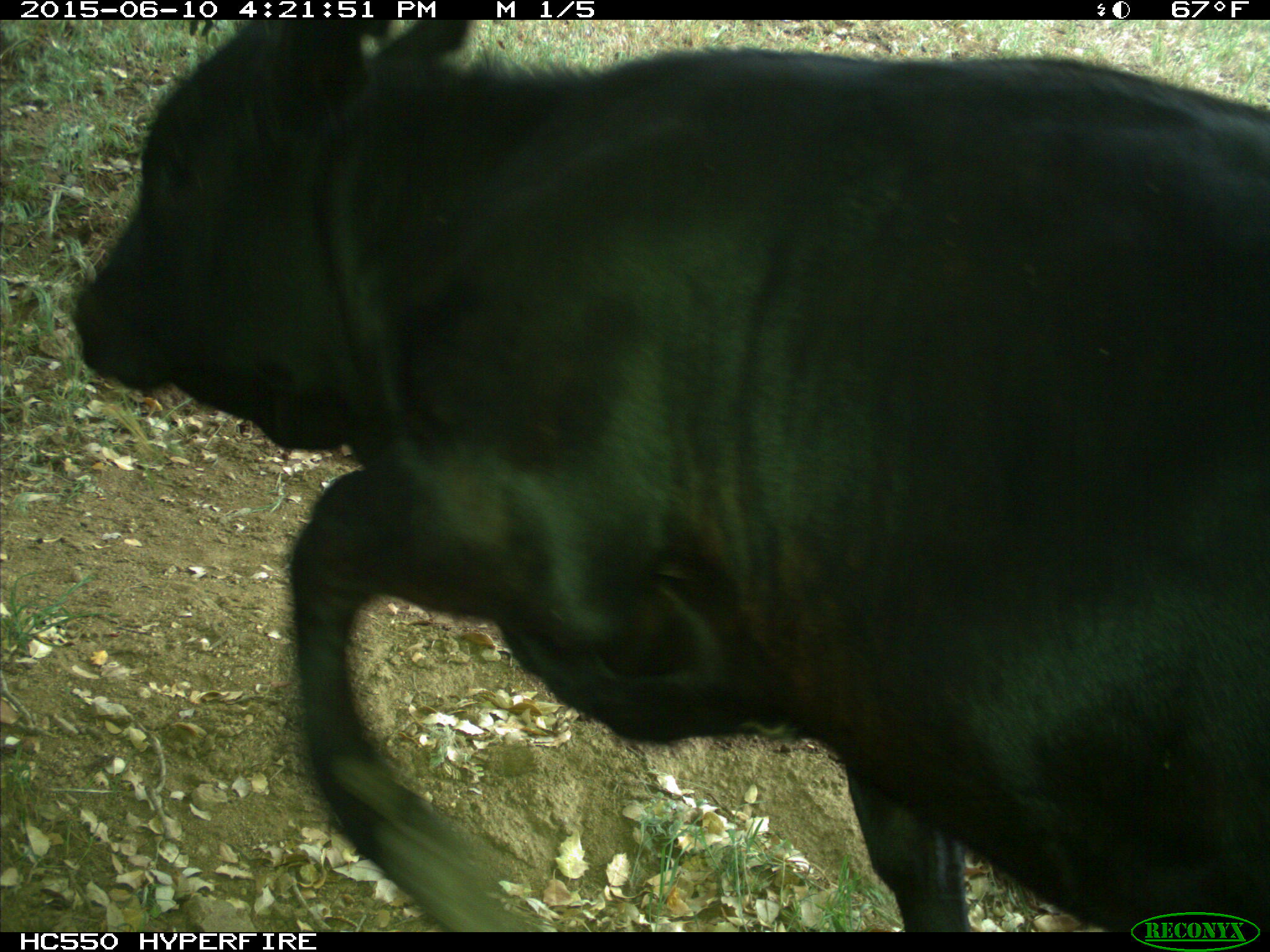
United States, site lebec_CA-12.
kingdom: Animalia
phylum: Chordata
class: Mammalia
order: Artiodactyla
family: Bovidae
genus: Bos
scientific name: Bos taurus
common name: domestic cow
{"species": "Bos taurus (domestic cow)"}